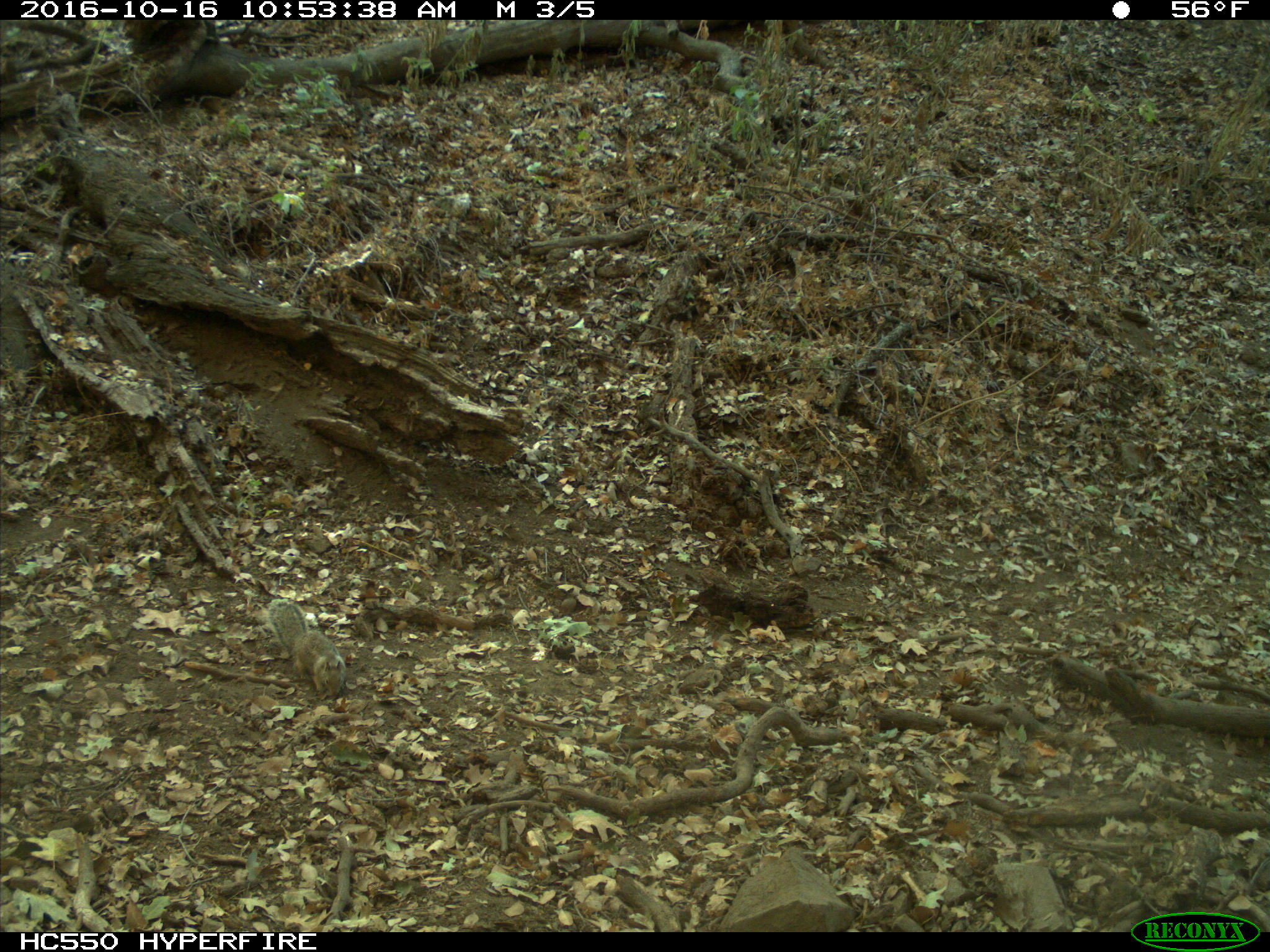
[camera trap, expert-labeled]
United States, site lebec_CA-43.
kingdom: Animalia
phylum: Chordata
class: Mammalia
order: Rodentia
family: Sciuridae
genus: Otospermophilus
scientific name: Otospermophilus beecheyi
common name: california ground squirrel